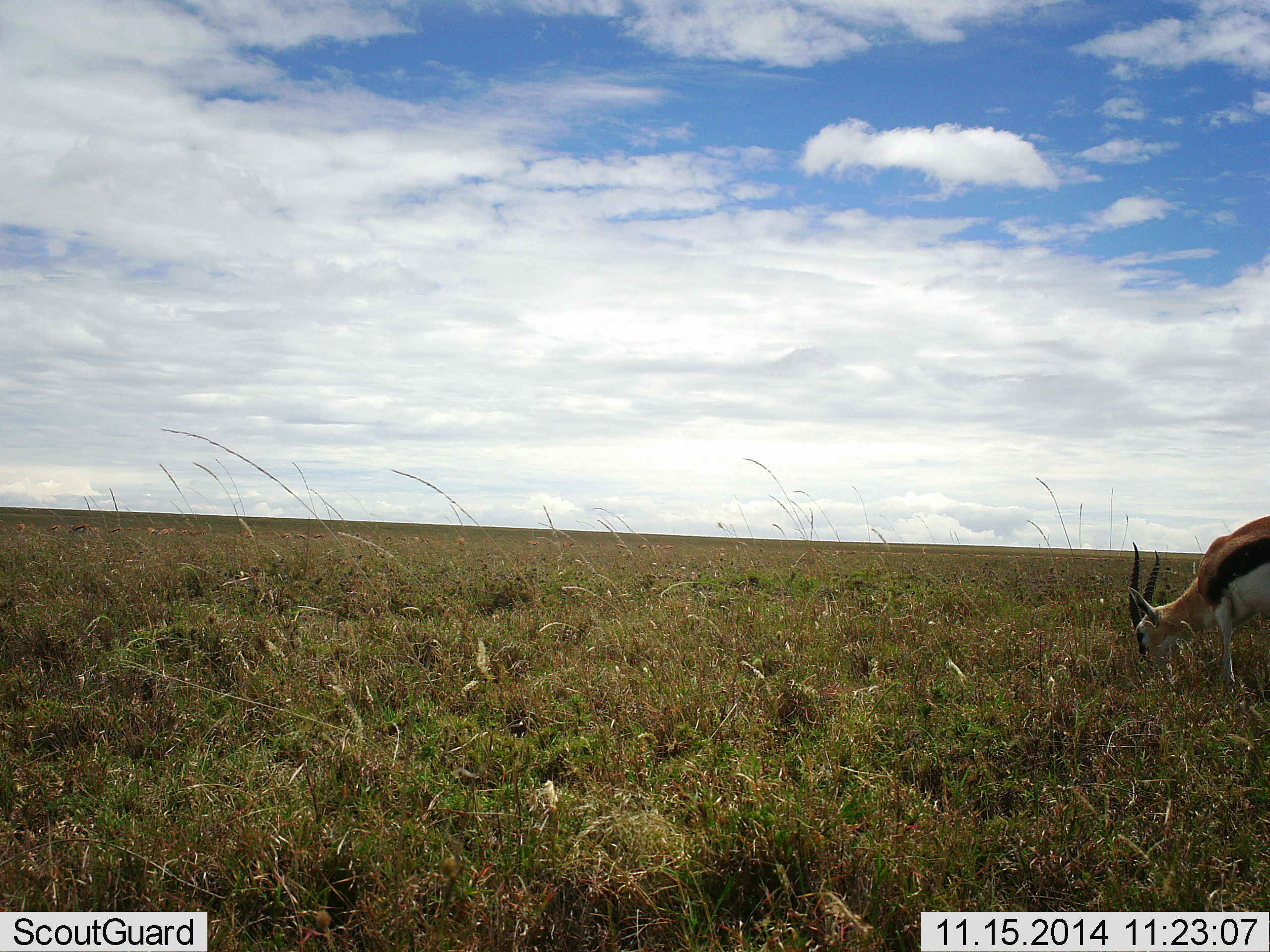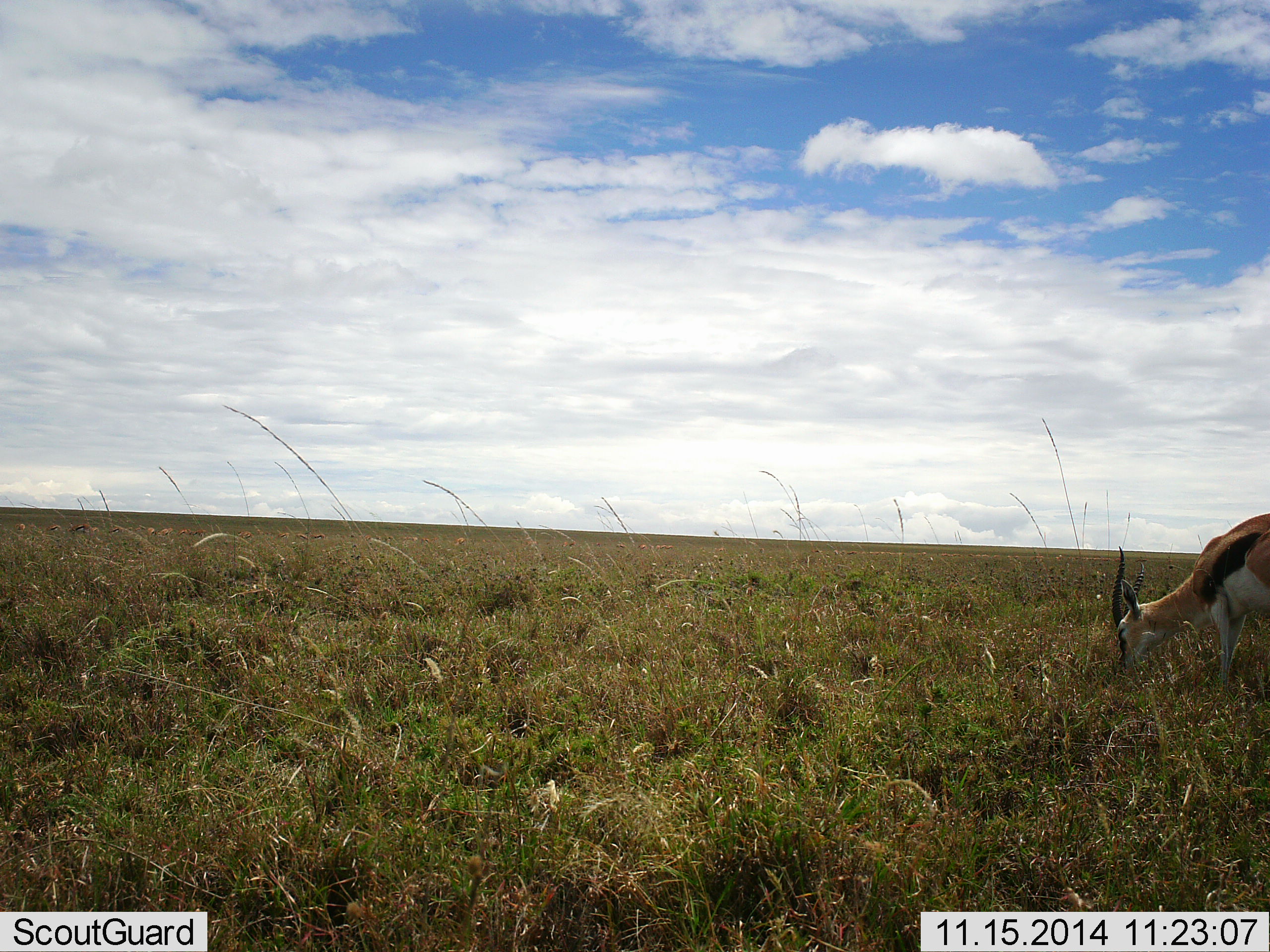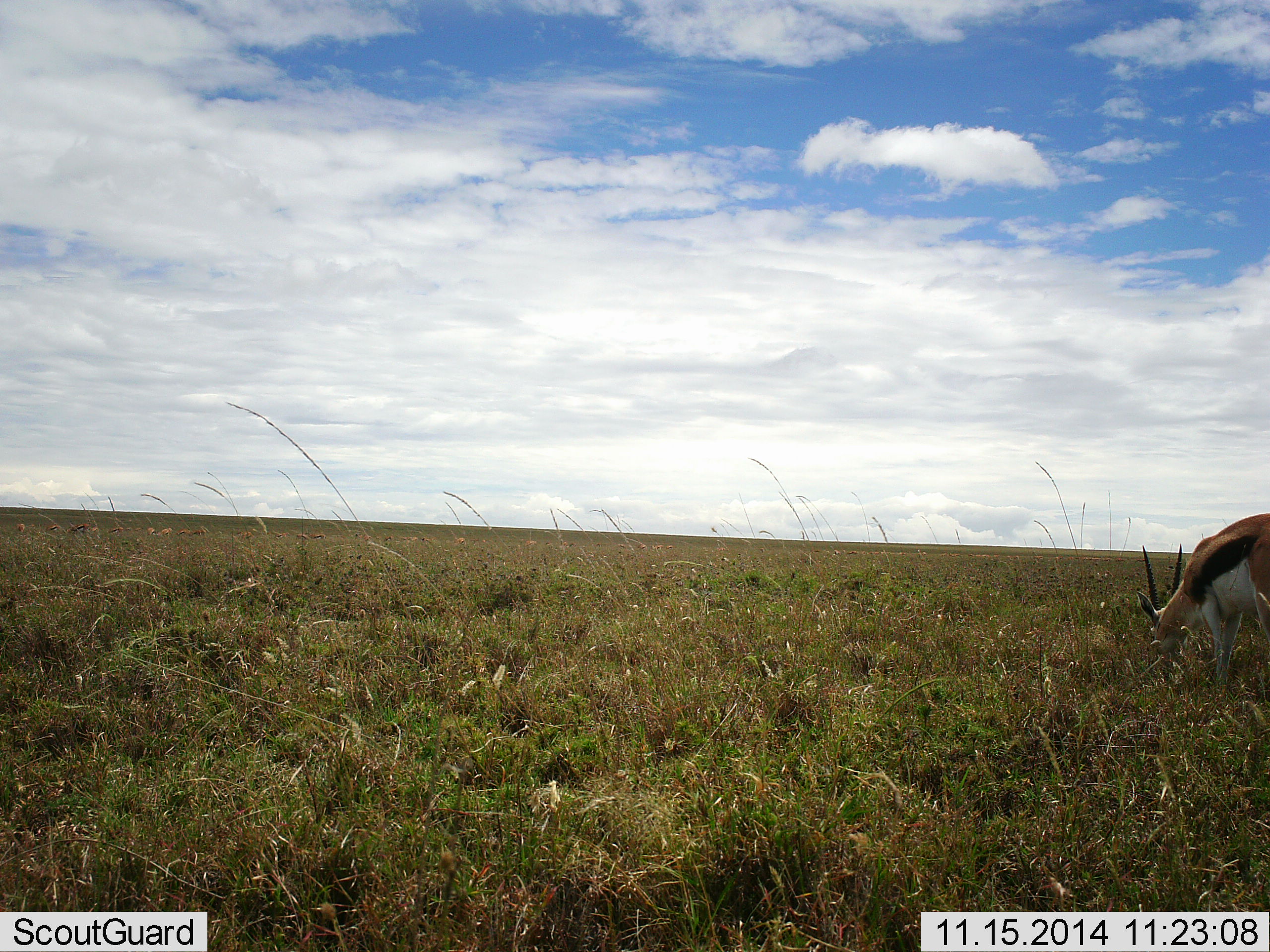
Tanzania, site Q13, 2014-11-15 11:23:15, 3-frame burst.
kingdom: Animalia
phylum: Chordata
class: Mammalia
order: Artiodactyla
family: Bovidae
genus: Eudorcas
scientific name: Eudorcas thomsonii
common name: thomson's gazelle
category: gazellethomsons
Gazellethomsons (thomson's gazelle) (Eudorcas thomsonii), count 1. Behavior (volunteer vote fractions): standing 20%, resting 0%, moving 0%, interacting 0%. Young present (vote fraction): 0%. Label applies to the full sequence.